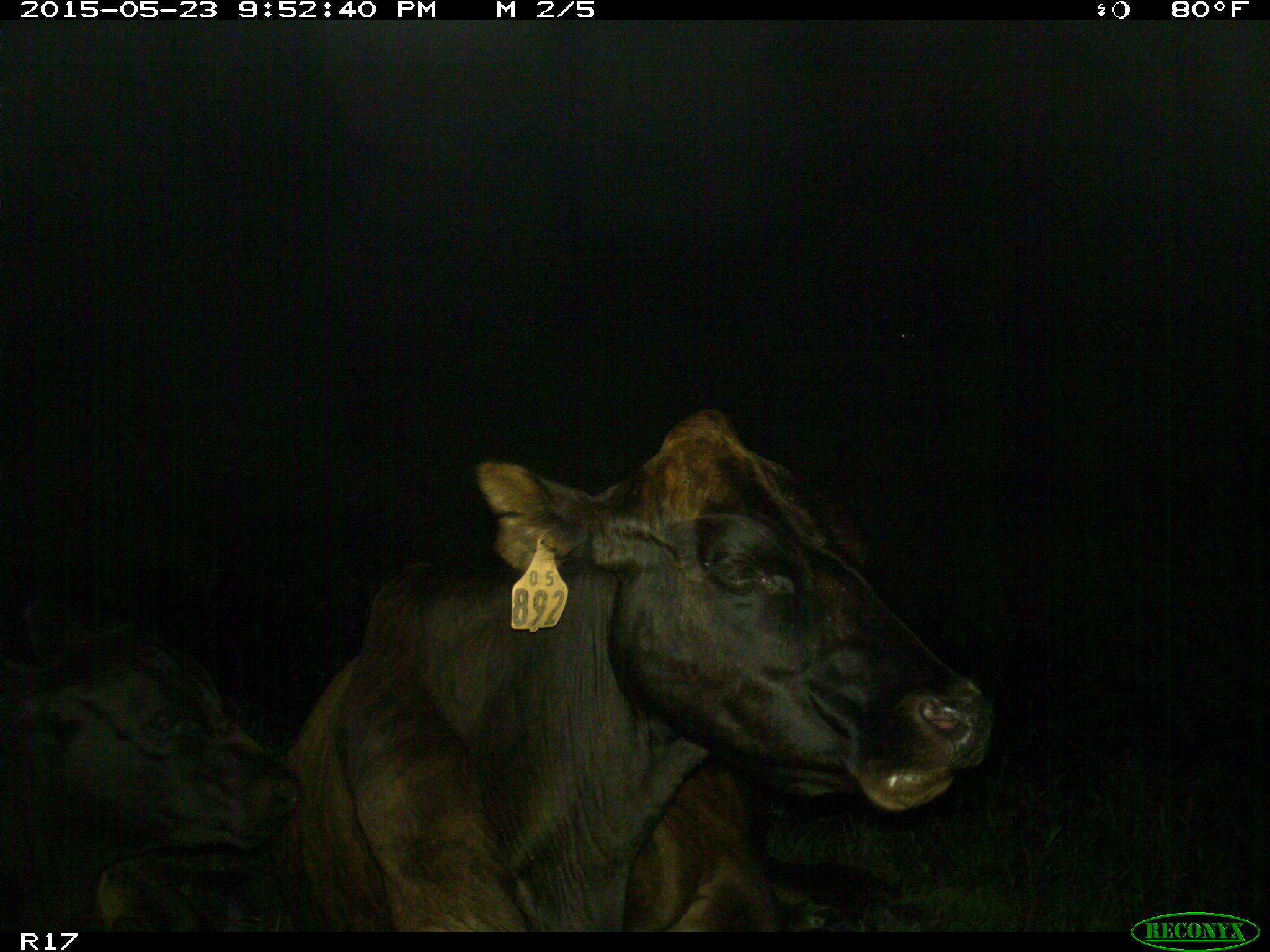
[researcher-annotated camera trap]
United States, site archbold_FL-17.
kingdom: Animalia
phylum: Chordata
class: Mammalia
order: Artiodactyla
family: Bovidae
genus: Bos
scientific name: Bos taurus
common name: domestic cow